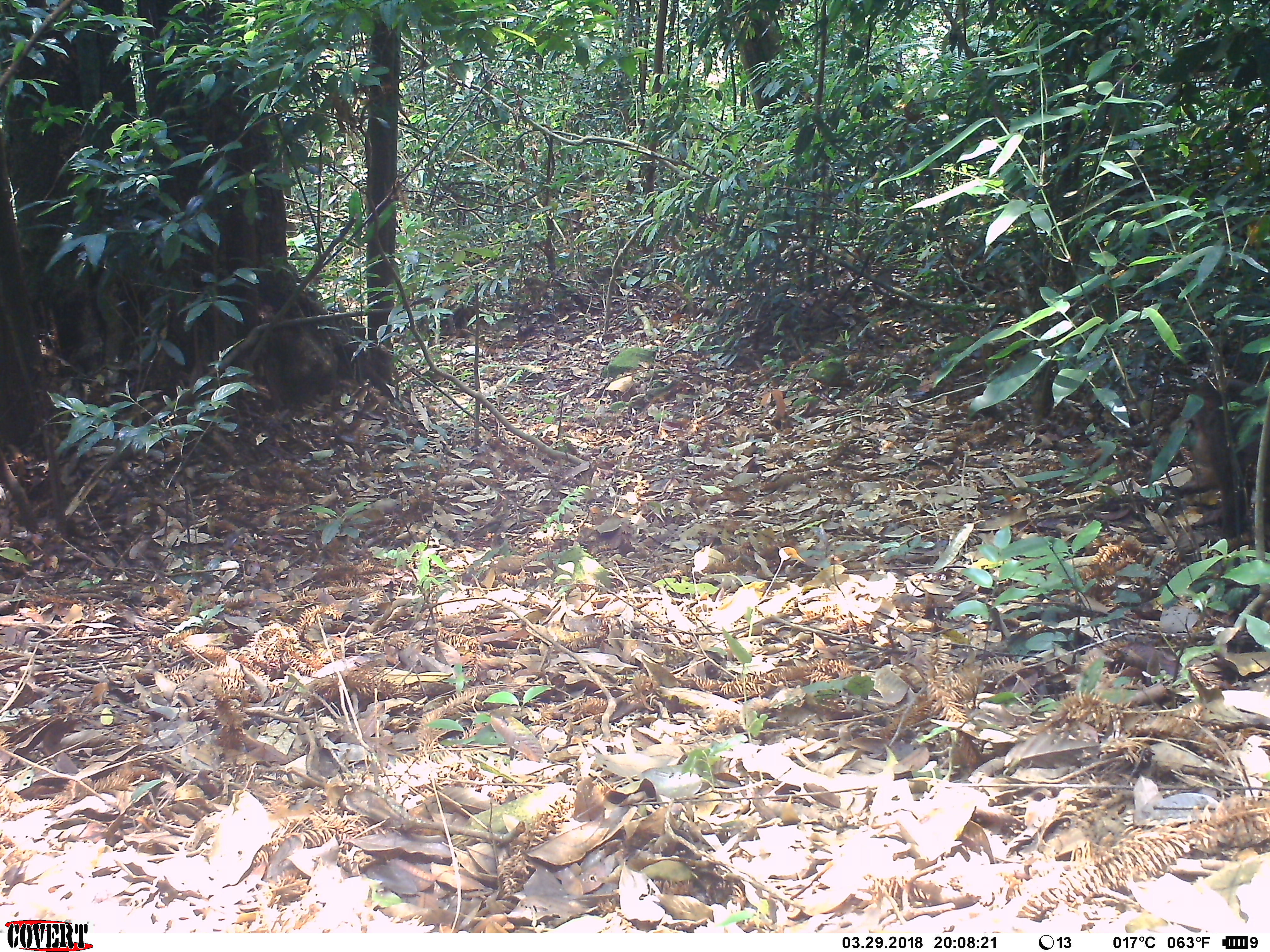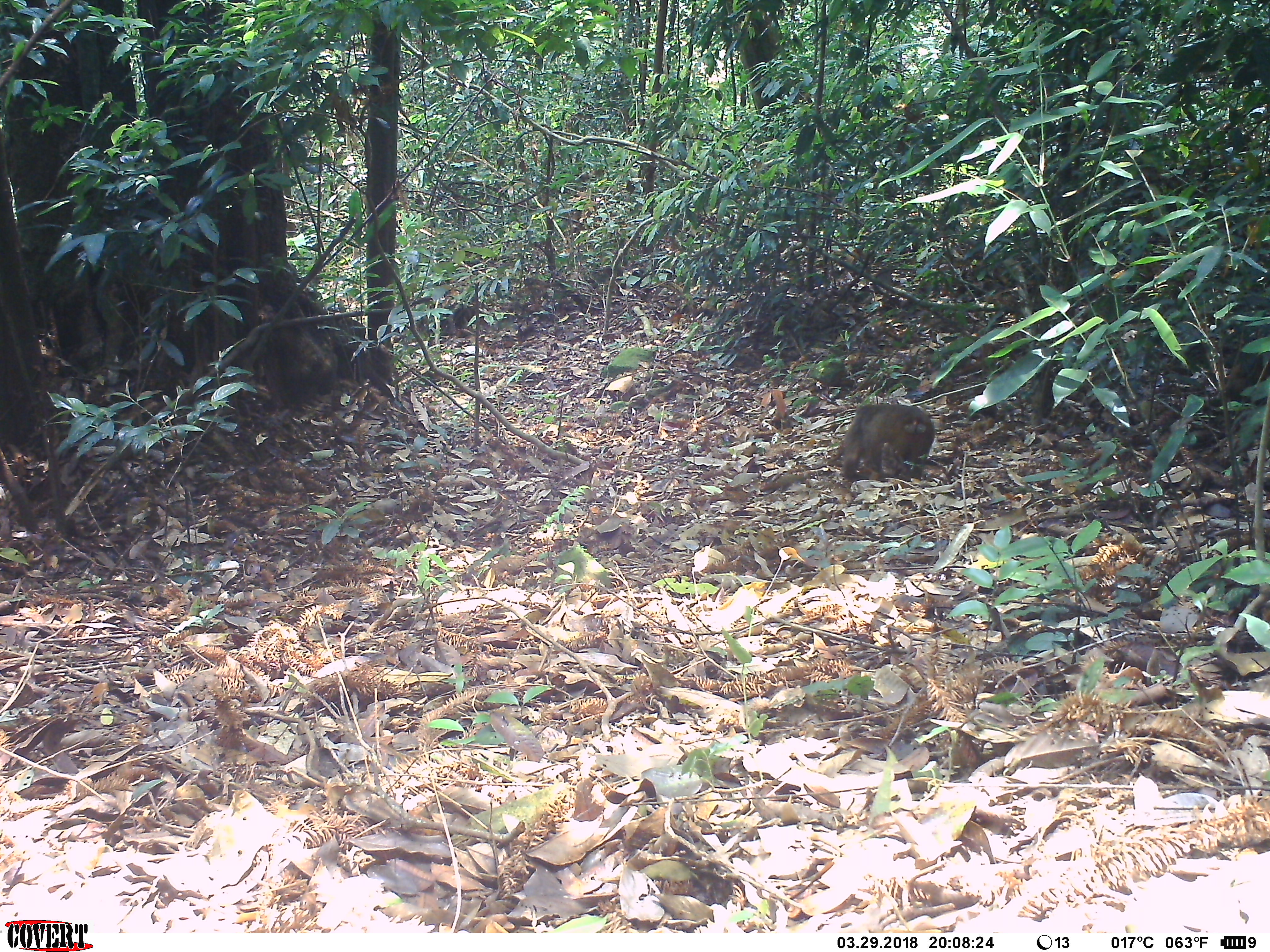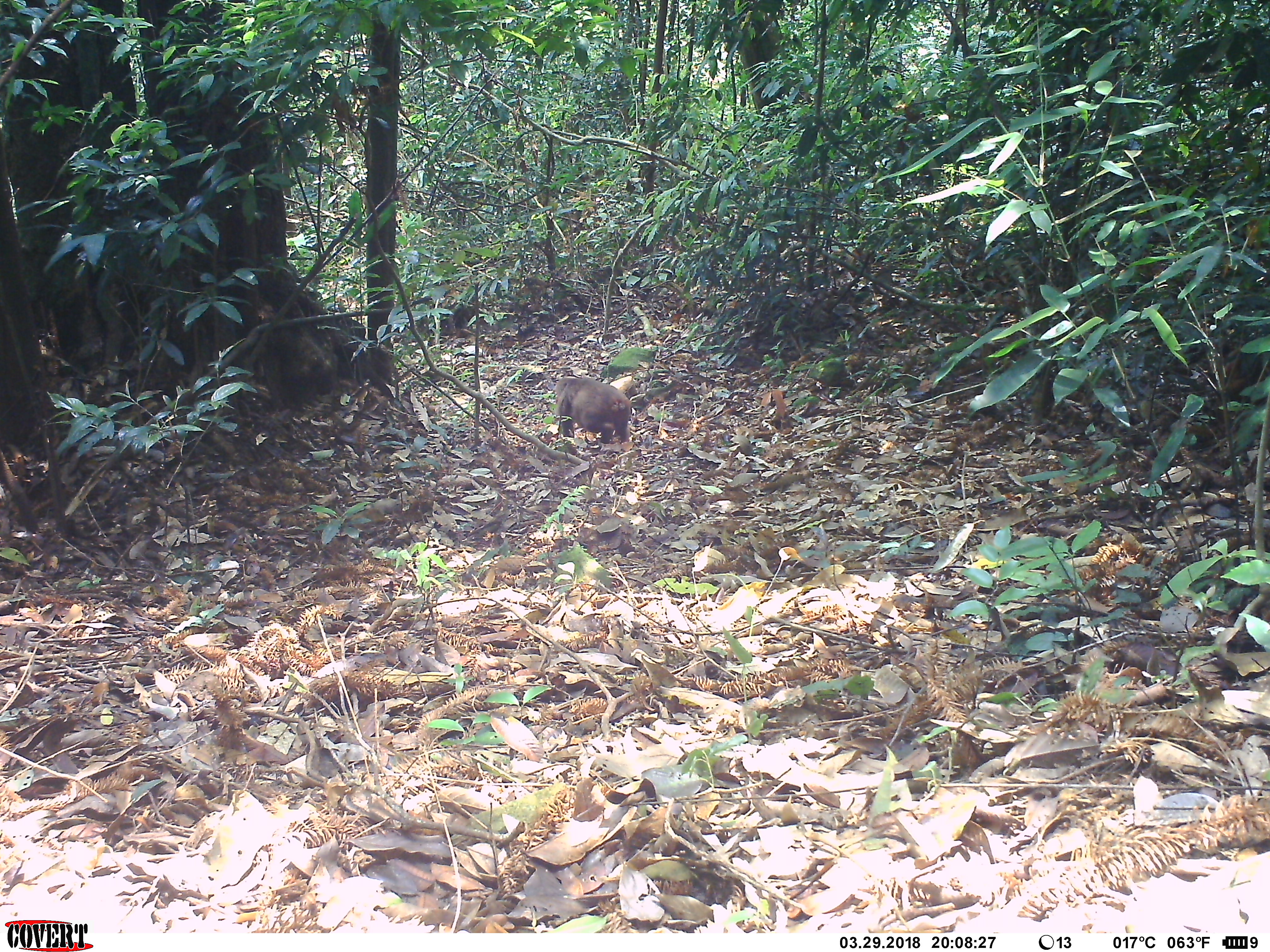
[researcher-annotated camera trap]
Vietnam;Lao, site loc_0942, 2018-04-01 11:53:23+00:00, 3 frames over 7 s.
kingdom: Animalia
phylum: Chordata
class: Mammalia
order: Primates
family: Cercopithecidae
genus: Macaca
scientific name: Macaca arctoides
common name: stump-tailed macaque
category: stump tailed macaque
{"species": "stump tailed macaque (stump-tailed macaque) (Macaca arctoides)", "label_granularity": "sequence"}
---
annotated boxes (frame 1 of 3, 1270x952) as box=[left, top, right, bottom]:
stump tailed macaque: box=[1176, 376, 1261, 492]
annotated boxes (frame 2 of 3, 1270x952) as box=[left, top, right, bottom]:
stump tailed macaque: box=[826, 403, 935, 482]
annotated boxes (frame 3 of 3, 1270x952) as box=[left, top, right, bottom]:
stump tailed macaque: box=[555, 375, 631, 444]